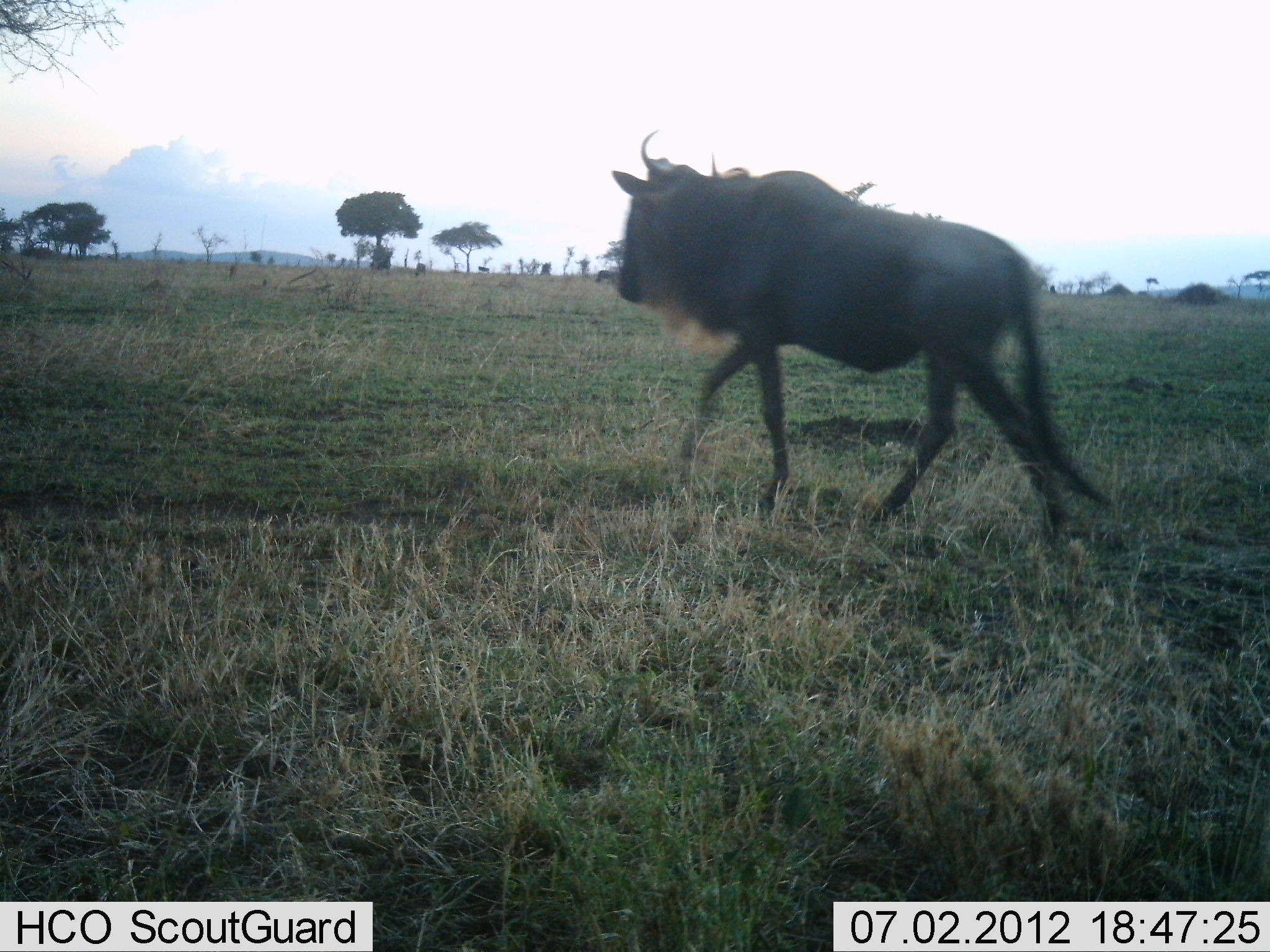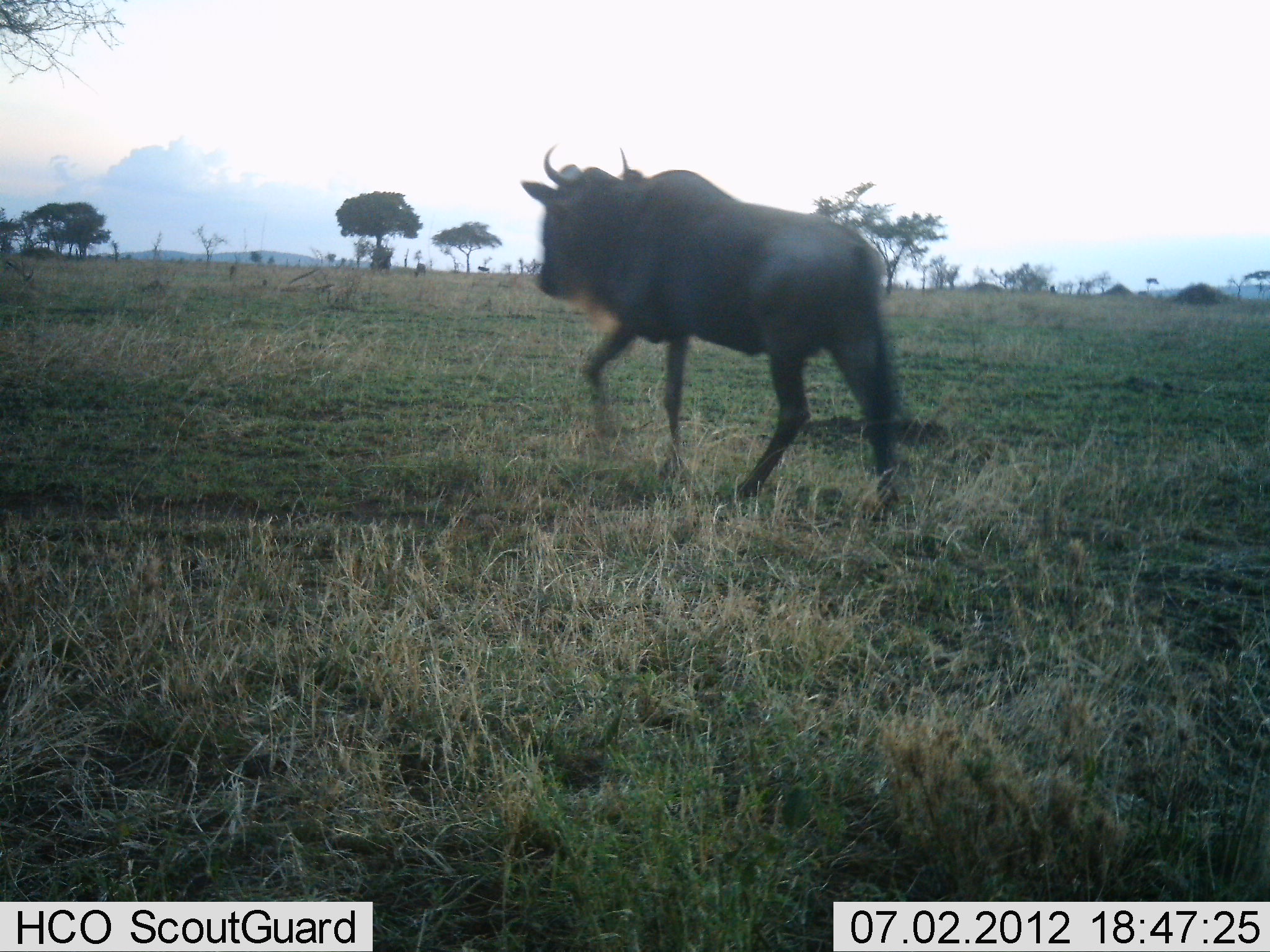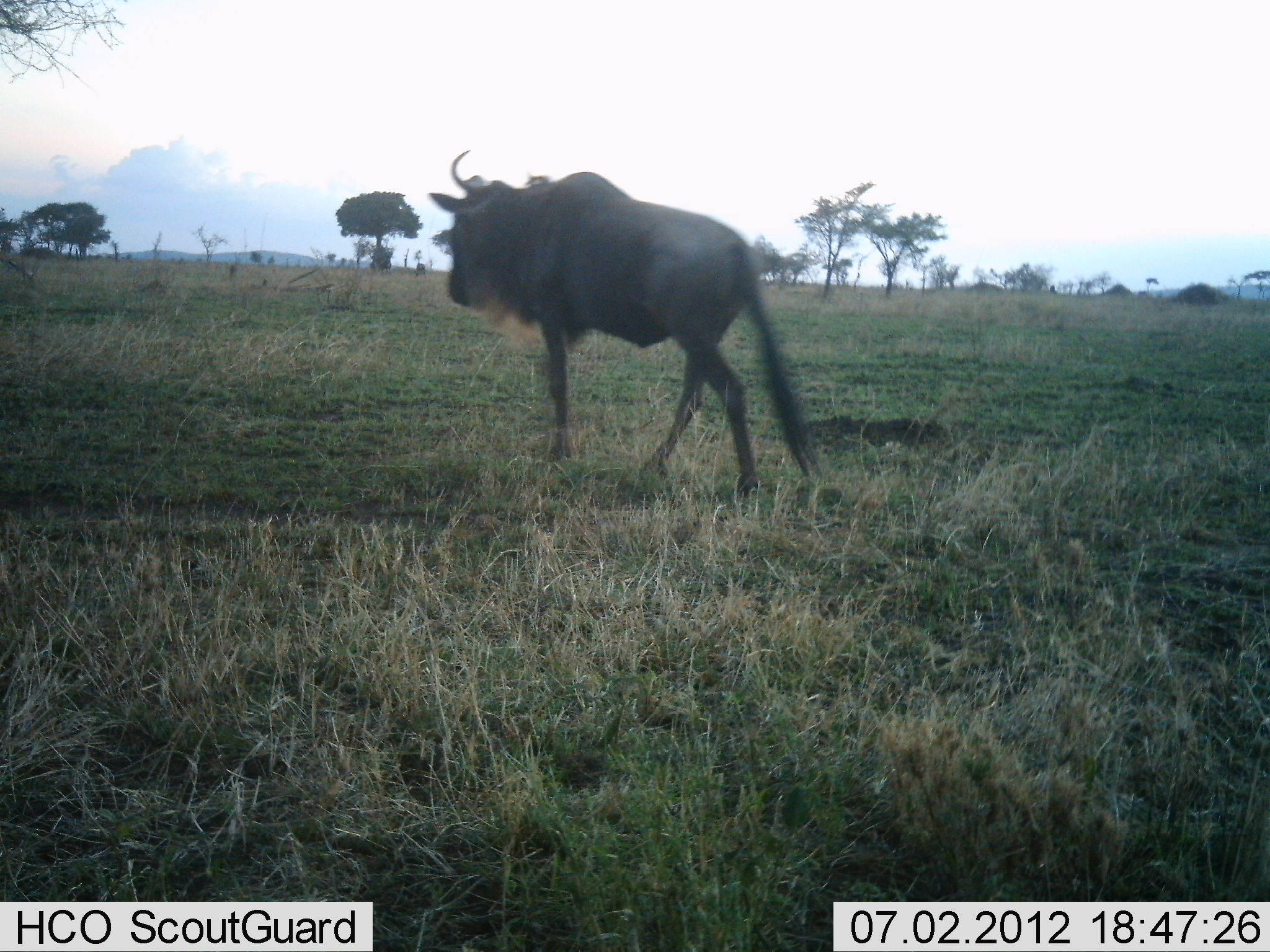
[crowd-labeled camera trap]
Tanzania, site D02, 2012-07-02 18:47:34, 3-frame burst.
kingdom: Animalia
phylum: Chordata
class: Mammalia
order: Artiodactyla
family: Bovidae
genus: Connochaetes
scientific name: Connochaetes taurinus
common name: blue wildebeest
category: wildebeest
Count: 1.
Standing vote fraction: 0%.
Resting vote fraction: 0%.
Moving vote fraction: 100%.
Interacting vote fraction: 0%.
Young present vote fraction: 0%.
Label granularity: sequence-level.